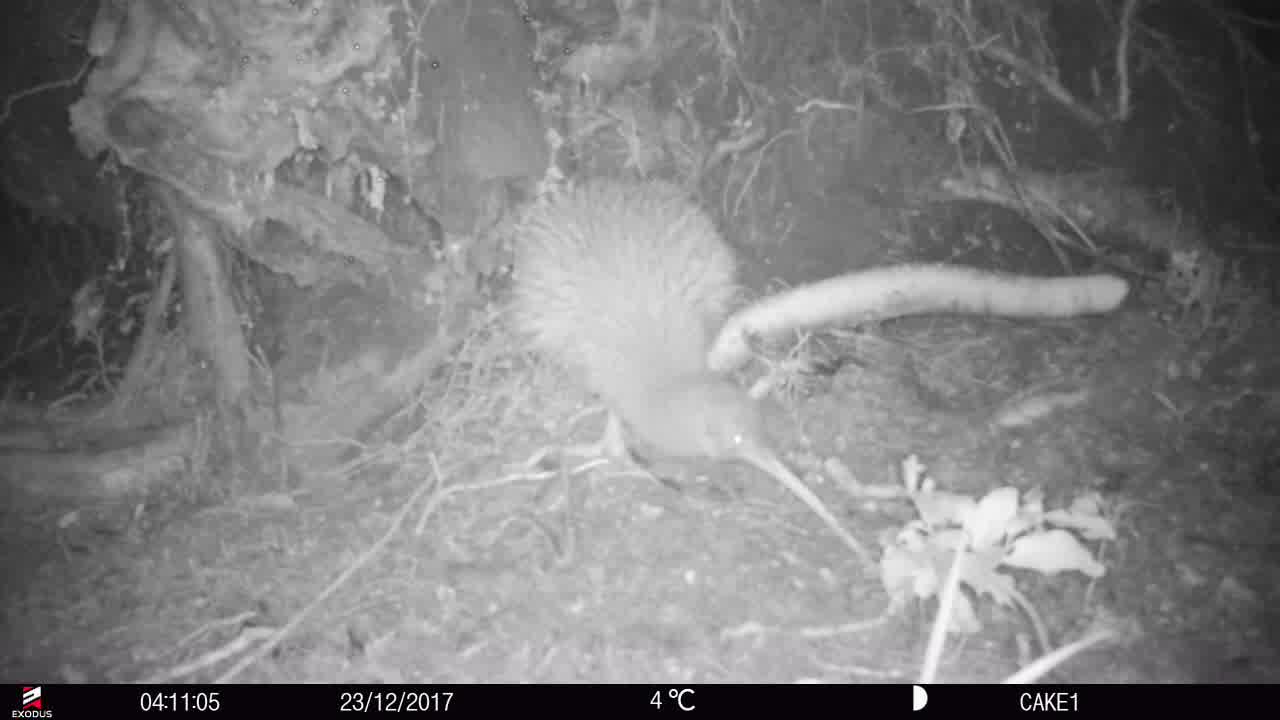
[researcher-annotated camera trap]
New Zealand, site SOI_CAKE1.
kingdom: Animalia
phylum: Chordata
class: Aves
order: Apterygiformes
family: Apterygidae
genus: Apteryx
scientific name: Apteryx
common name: kiwi